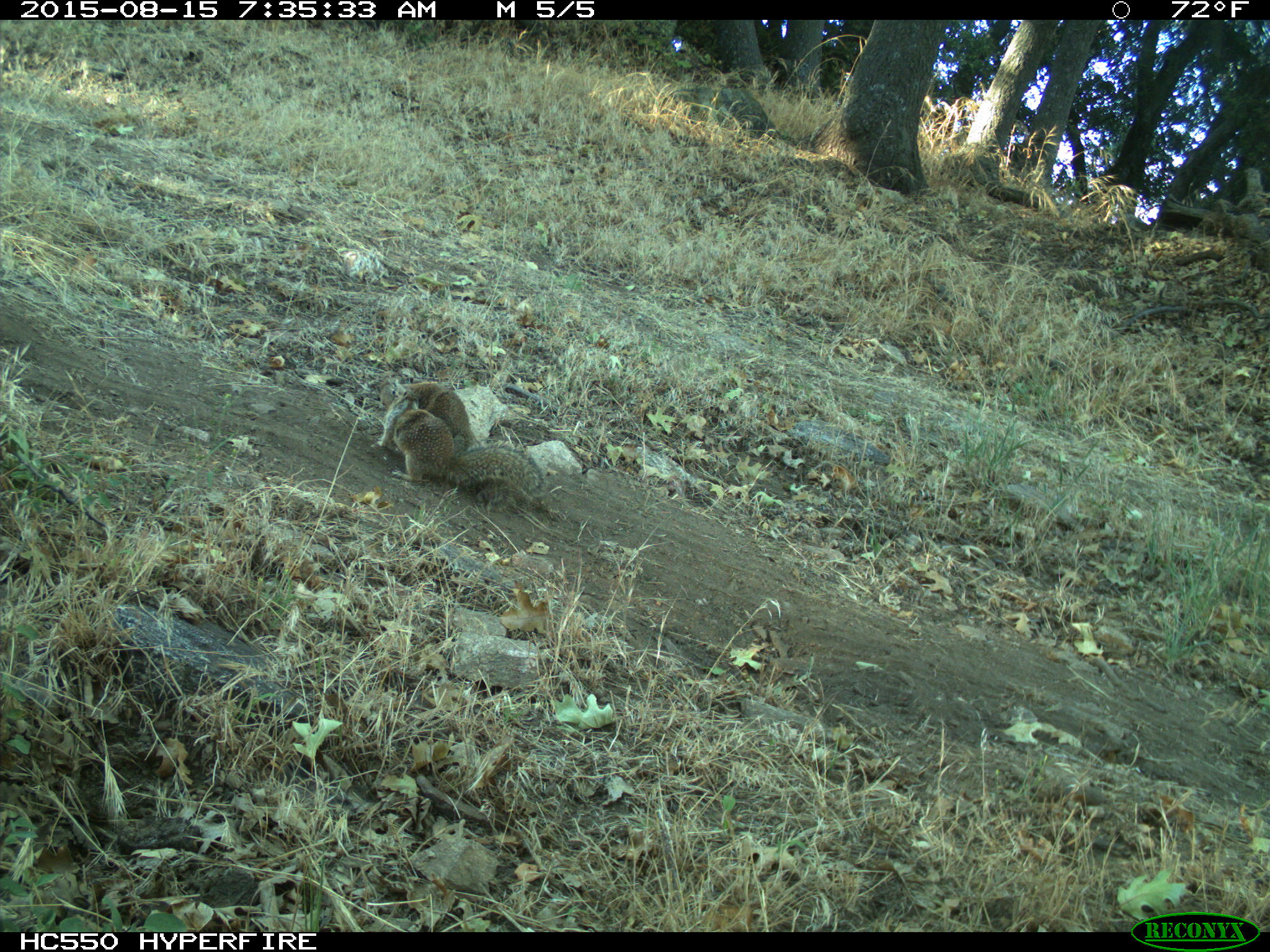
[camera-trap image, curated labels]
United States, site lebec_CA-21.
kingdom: Animalia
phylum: Chordata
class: Mammalia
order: Rodentia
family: Sciuridae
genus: Otospermophilus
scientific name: Otospermophilus beecheyi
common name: california ground squirrel